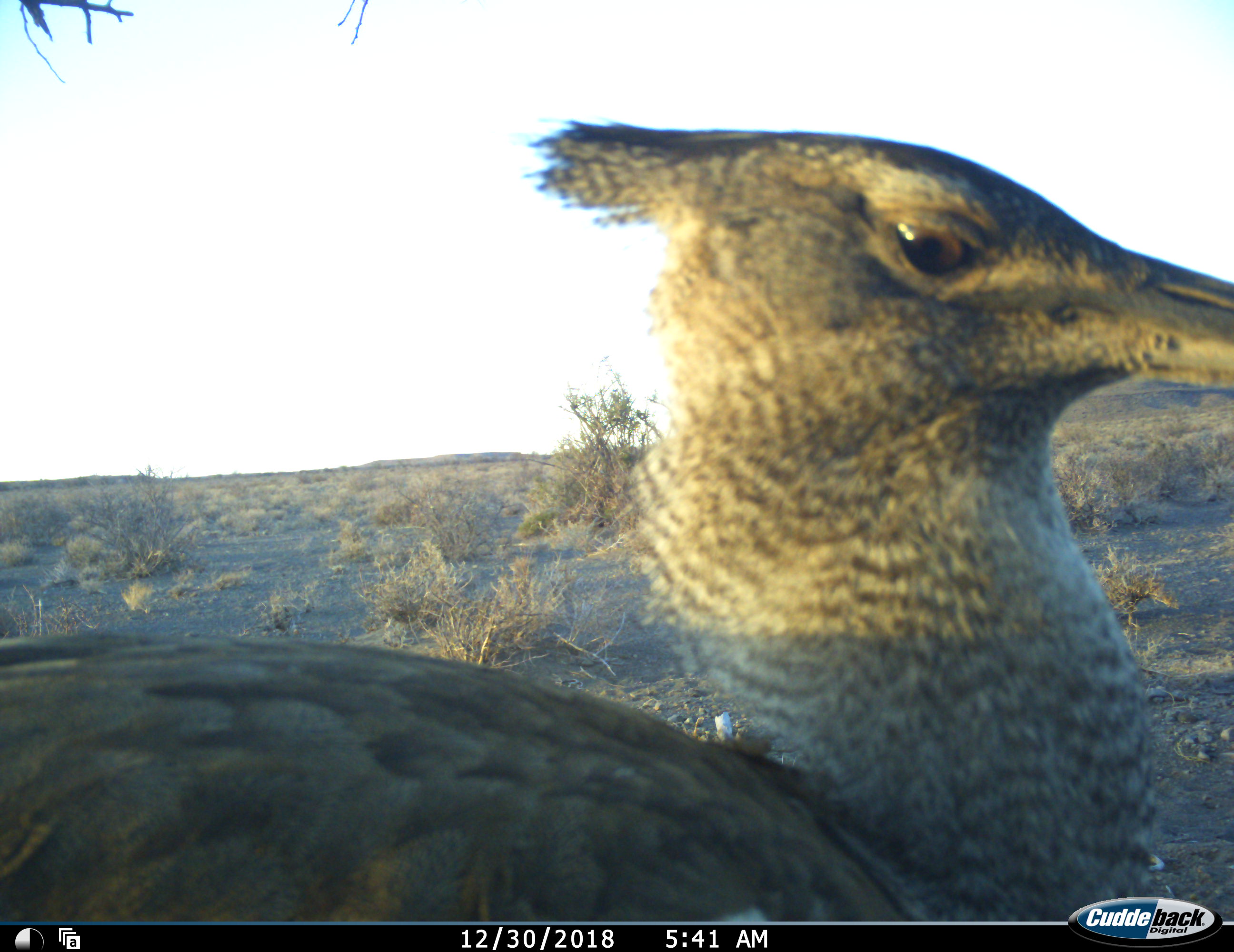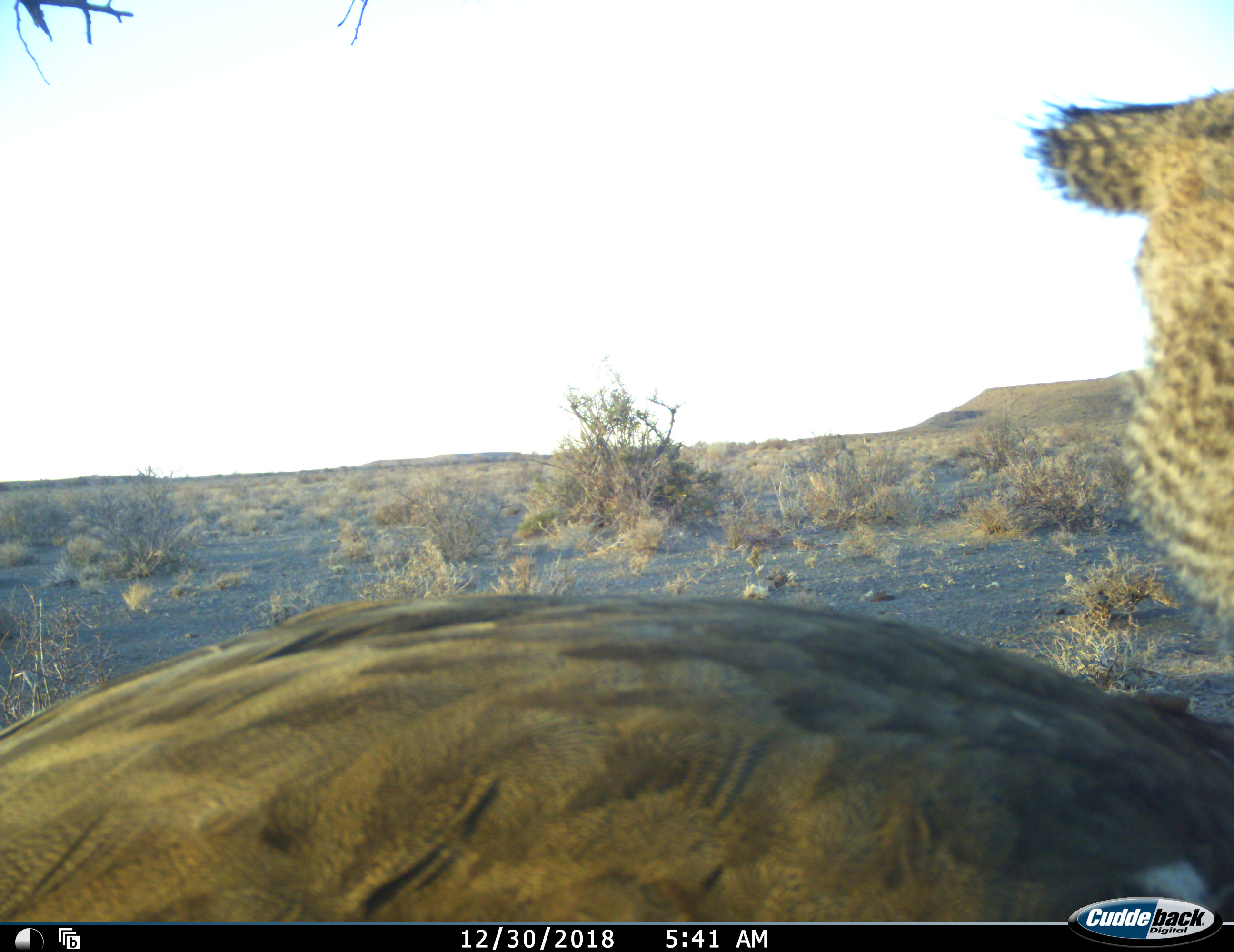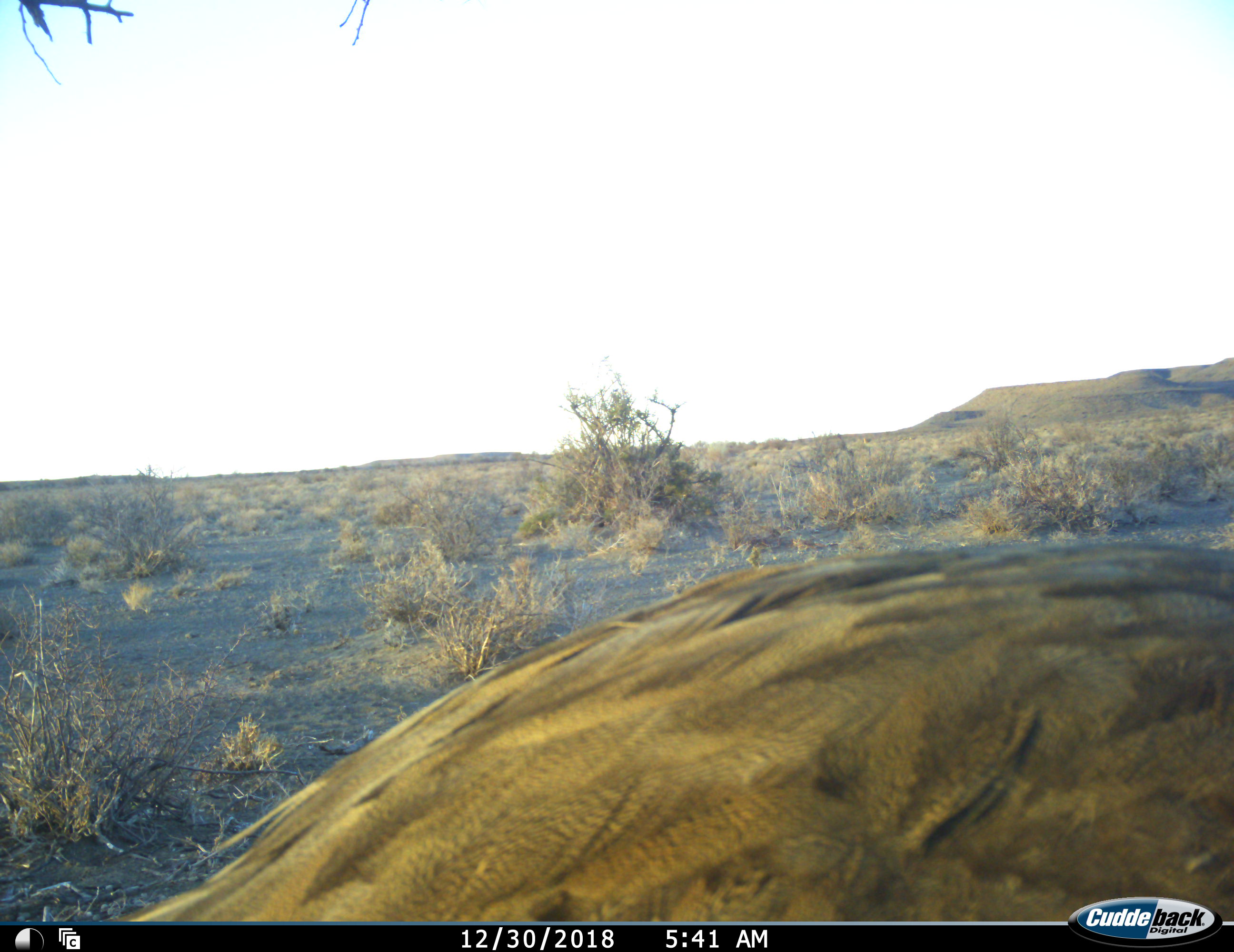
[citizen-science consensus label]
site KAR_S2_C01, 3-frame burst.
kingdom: Animalia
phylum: Chordata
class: Aves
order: Otidiformes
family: Otididae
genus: Ardeotis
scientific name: Ardeotis kori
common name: kori bustard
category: bustardkori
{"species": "bustardkori (kori bustard) (Ardeotis kori)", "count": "1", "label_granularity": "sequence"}